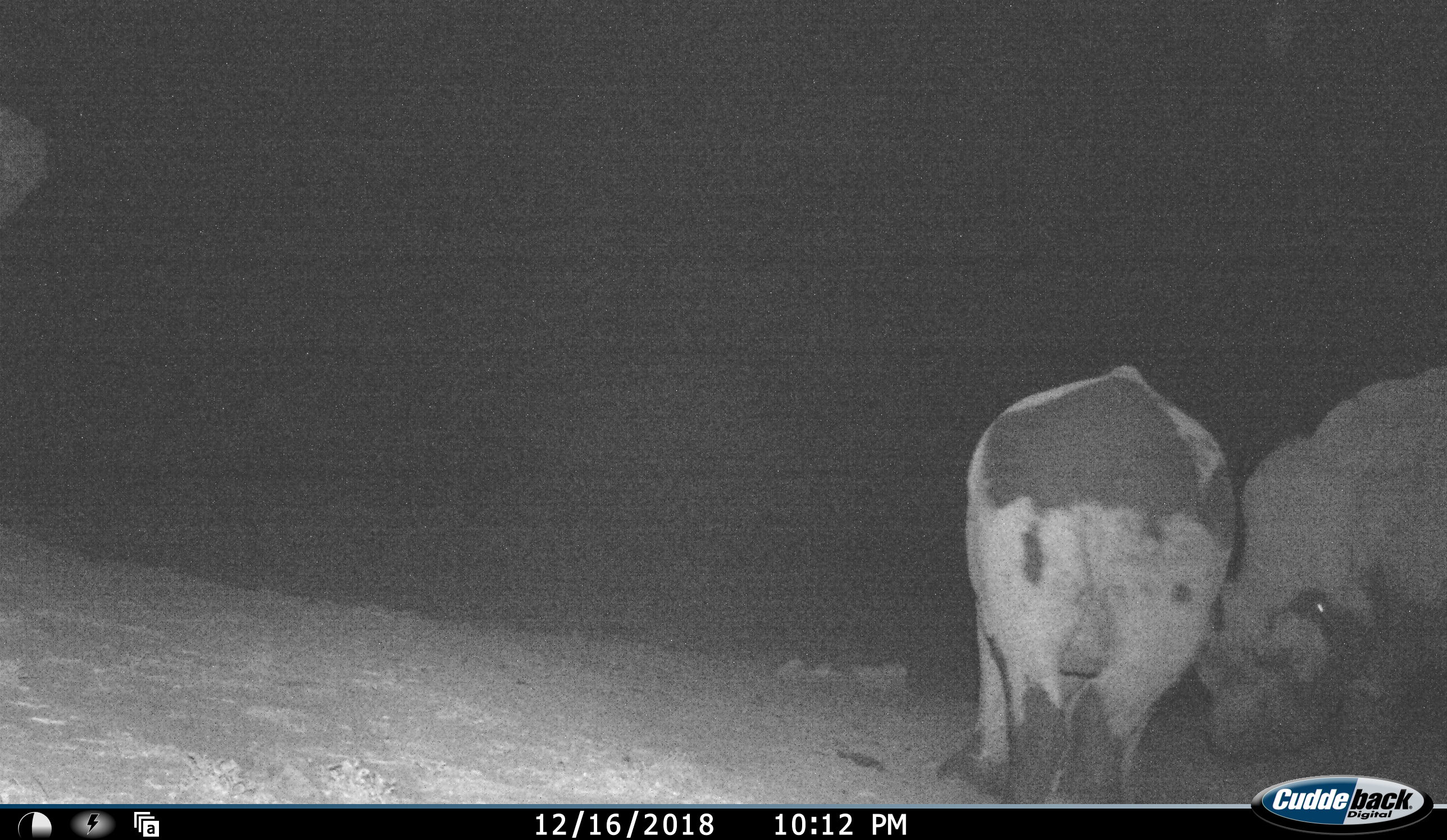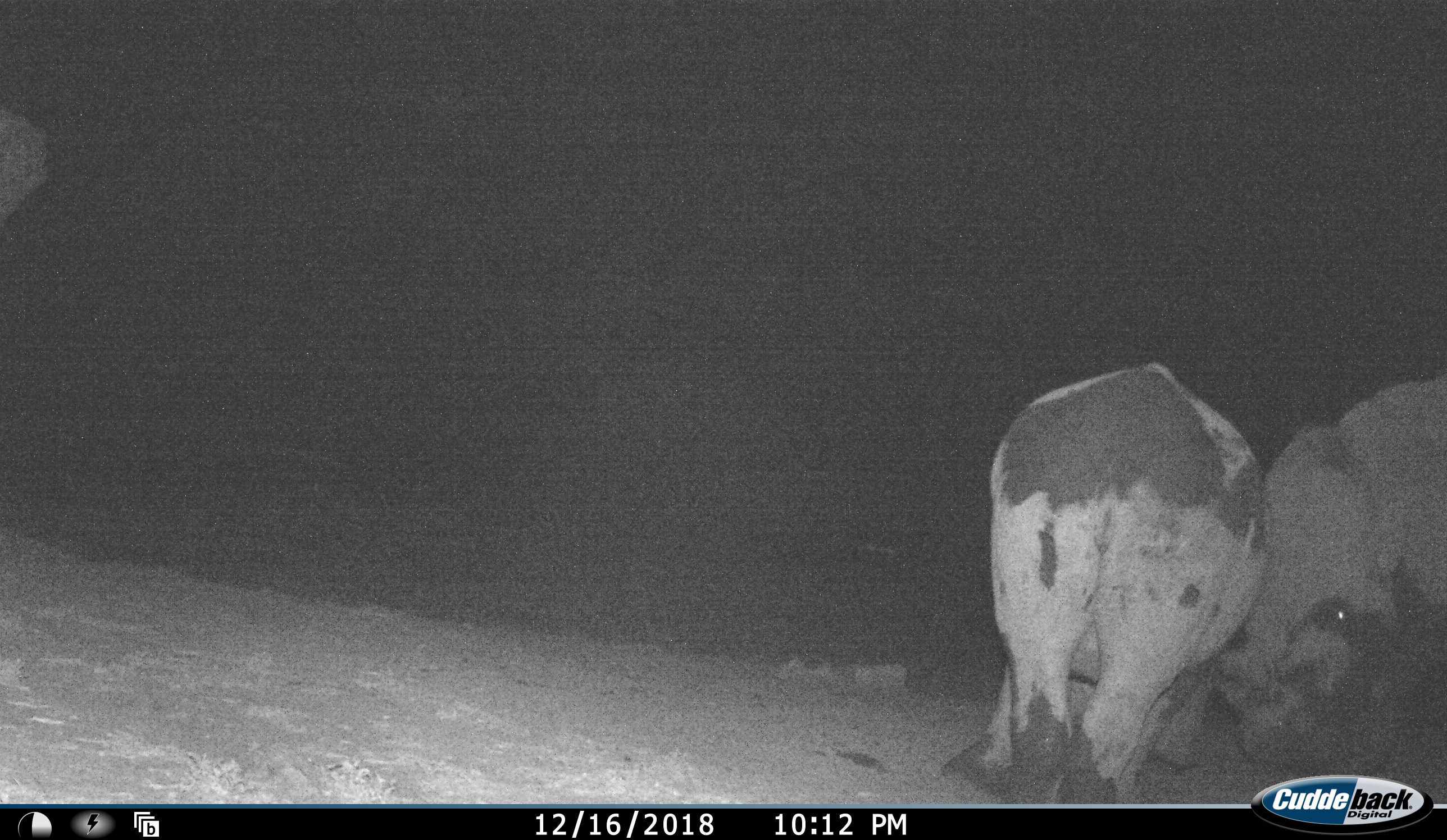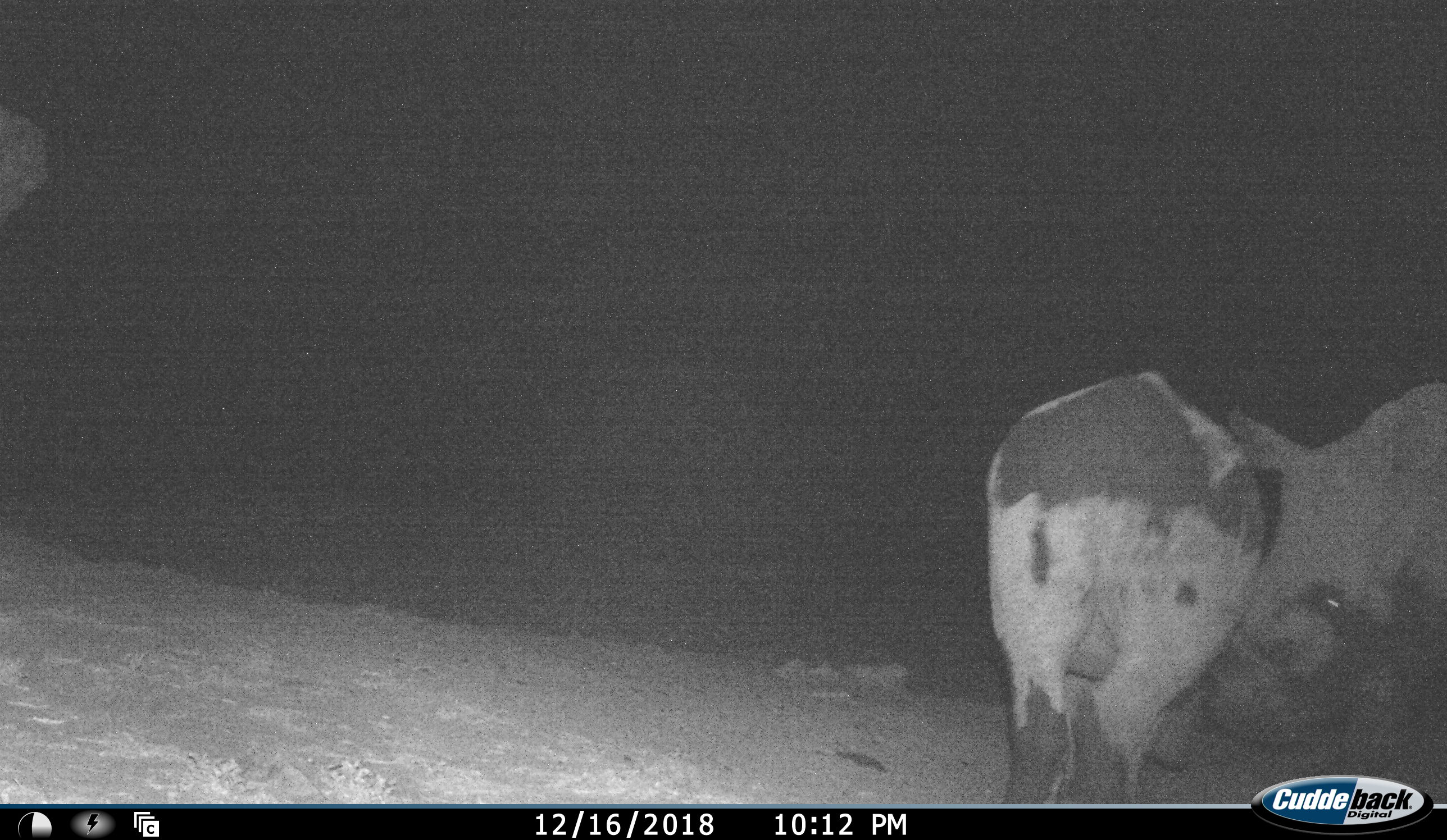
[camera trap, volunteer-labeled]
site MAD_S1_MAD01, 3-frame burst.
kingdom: Animalia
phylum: Chordata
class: Mammalia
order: Perissodactyla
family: Rhinocerotidae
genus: Ceratotherium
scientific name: Ceratotherium simum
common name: white rhinoceros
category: rhinoceroswhite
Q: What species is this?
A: Rhinoceroswhite (white rhinoceros) (Ceratotherium simum).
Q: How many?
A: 2.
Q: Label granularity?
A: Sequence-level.